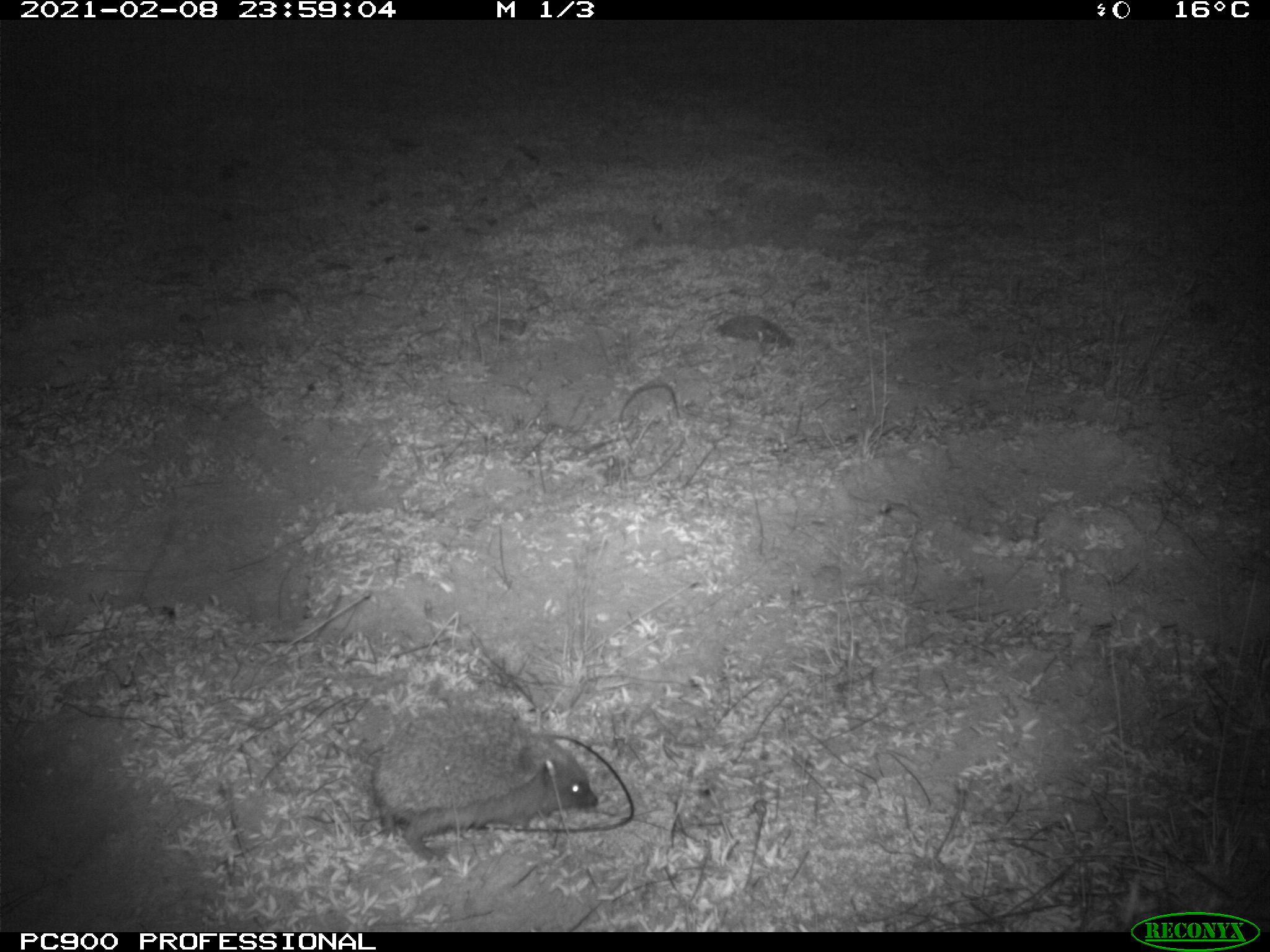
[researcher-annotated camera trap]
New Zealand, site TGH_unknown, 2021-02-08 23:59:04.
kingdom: Animalia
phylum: Chordata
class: Mammalia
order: Eulipotyphla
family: Erinaceidae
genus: Erinaceus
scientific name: Erinaceus europaeus europaeus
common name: european hedgehog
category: hedgehog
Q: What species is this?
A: Hedgehog (european hedgehog) (Erinaceus europaeus europaeus).